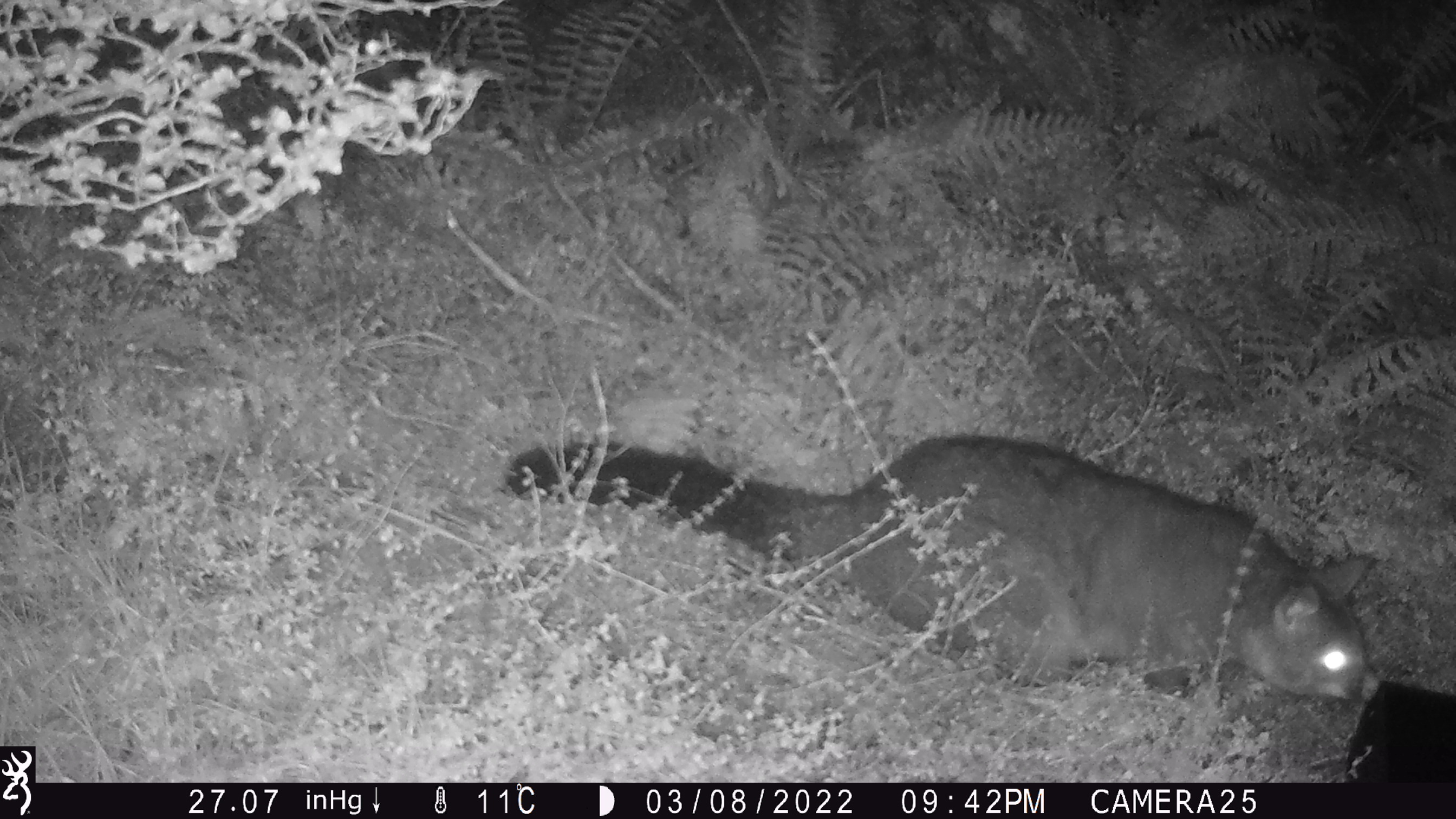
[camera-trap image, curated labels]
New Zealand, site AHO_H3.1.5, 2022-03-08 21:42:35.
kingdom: Animalia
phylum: Chordata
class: Mammalia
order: Diprotodontia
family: Phalangeridae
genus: Trichosurus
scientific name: Trichosurus vulpecula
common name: common brushtail possum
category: possum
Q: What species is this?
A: Possum (common brushtail possum) (Trichosurus vulpecula).